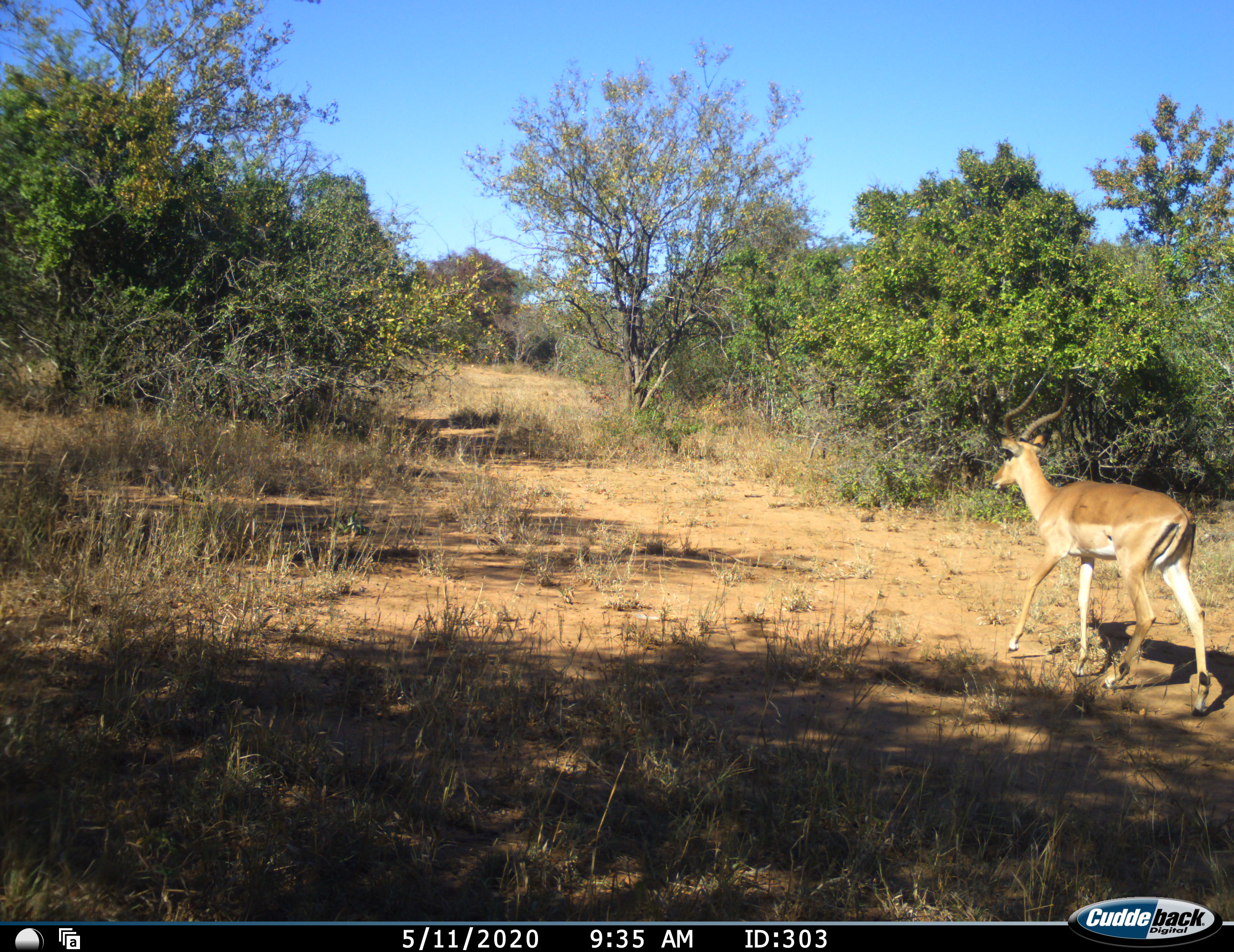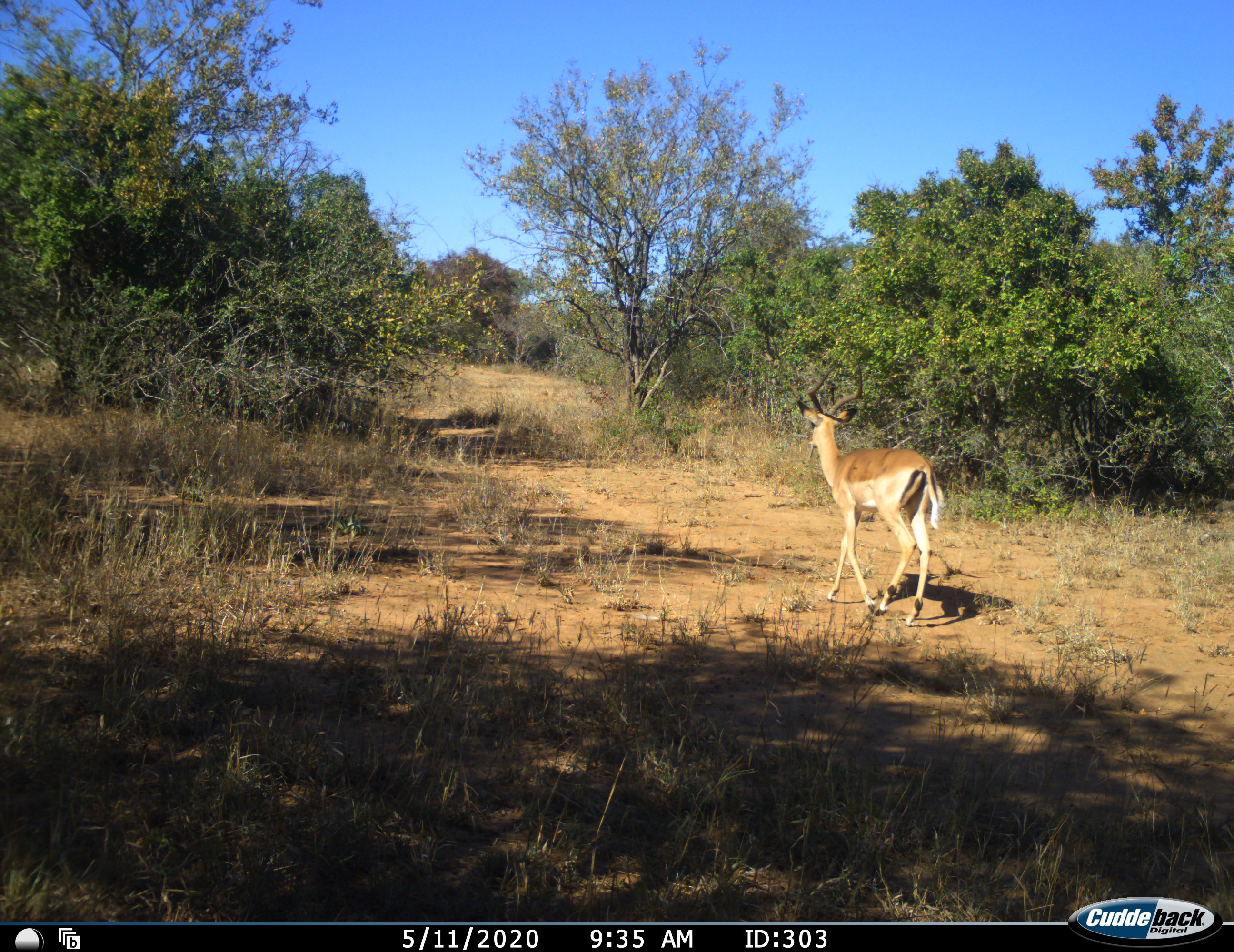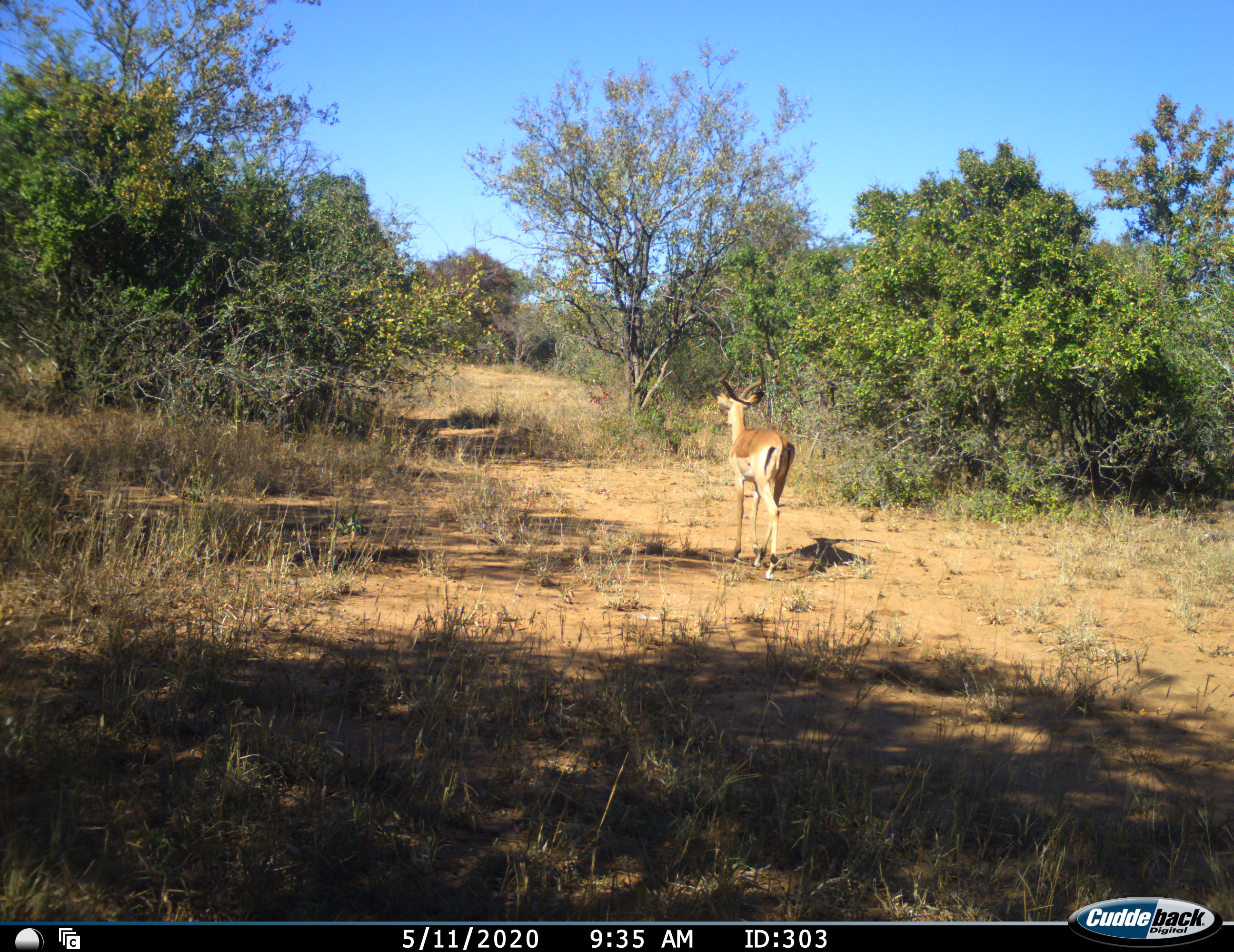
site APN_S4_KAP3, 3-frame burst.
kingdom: Animalia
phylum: Chordata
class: Mammalia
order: Artiodactyla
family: Bovidae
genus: Aepyceros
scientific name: Aepyceros melampus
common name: impala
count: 1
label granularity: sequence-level